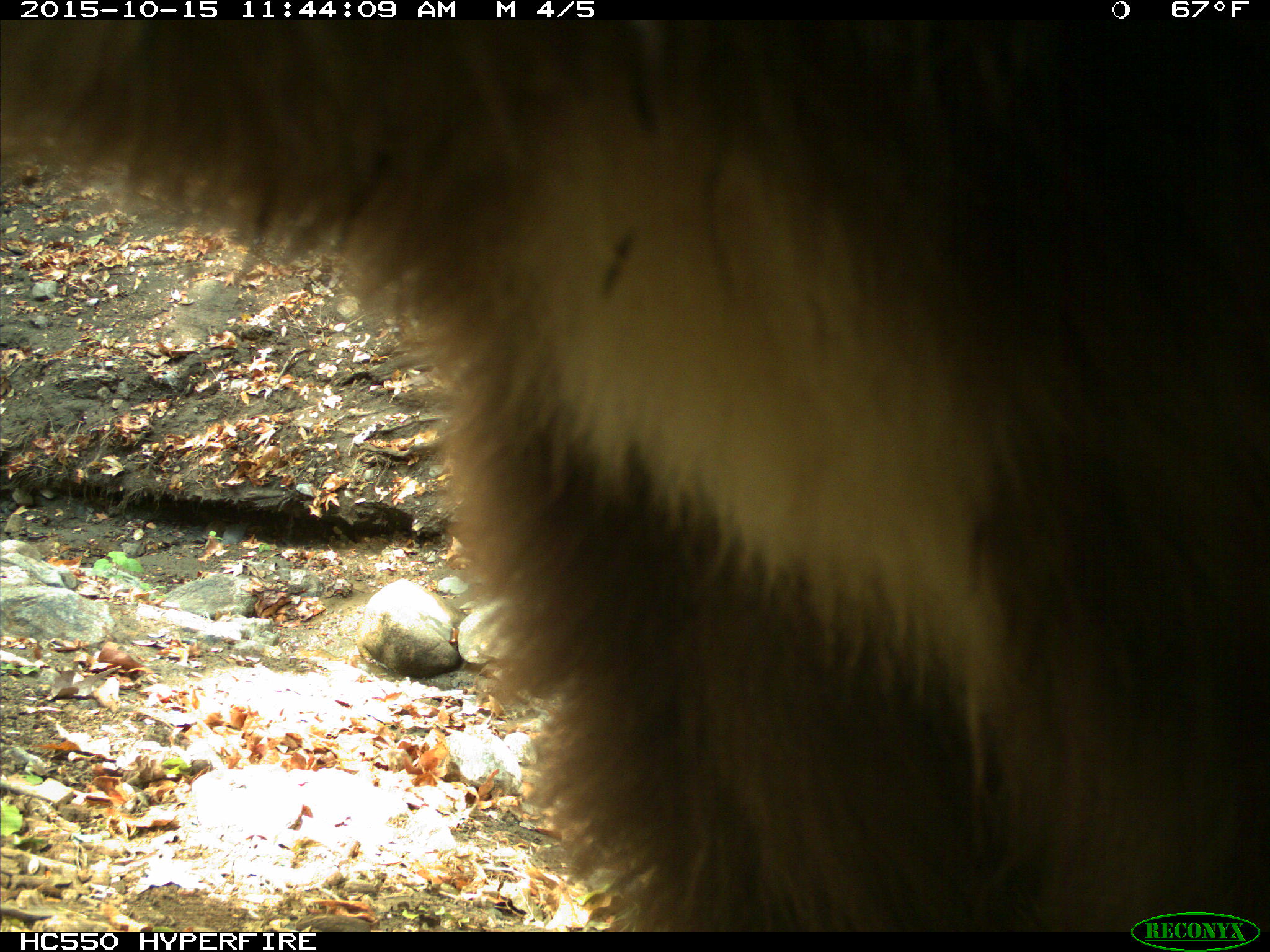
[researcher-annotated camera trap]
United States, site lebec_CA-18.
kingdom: Animalia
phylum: Chordata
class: Mammalia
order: Carnivora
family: Ursidae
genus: Ursus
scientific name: Ursus americanus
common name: american black bear